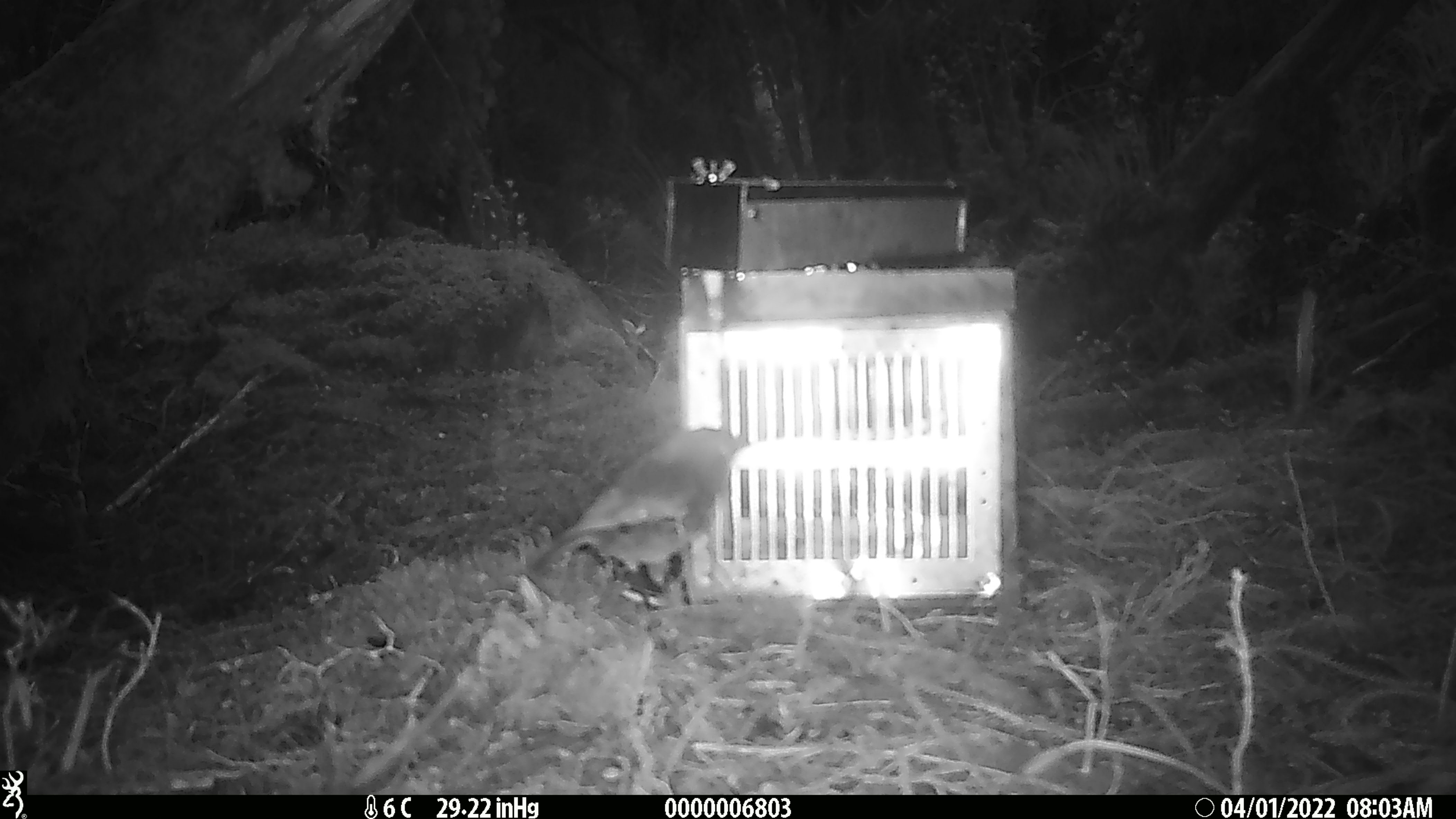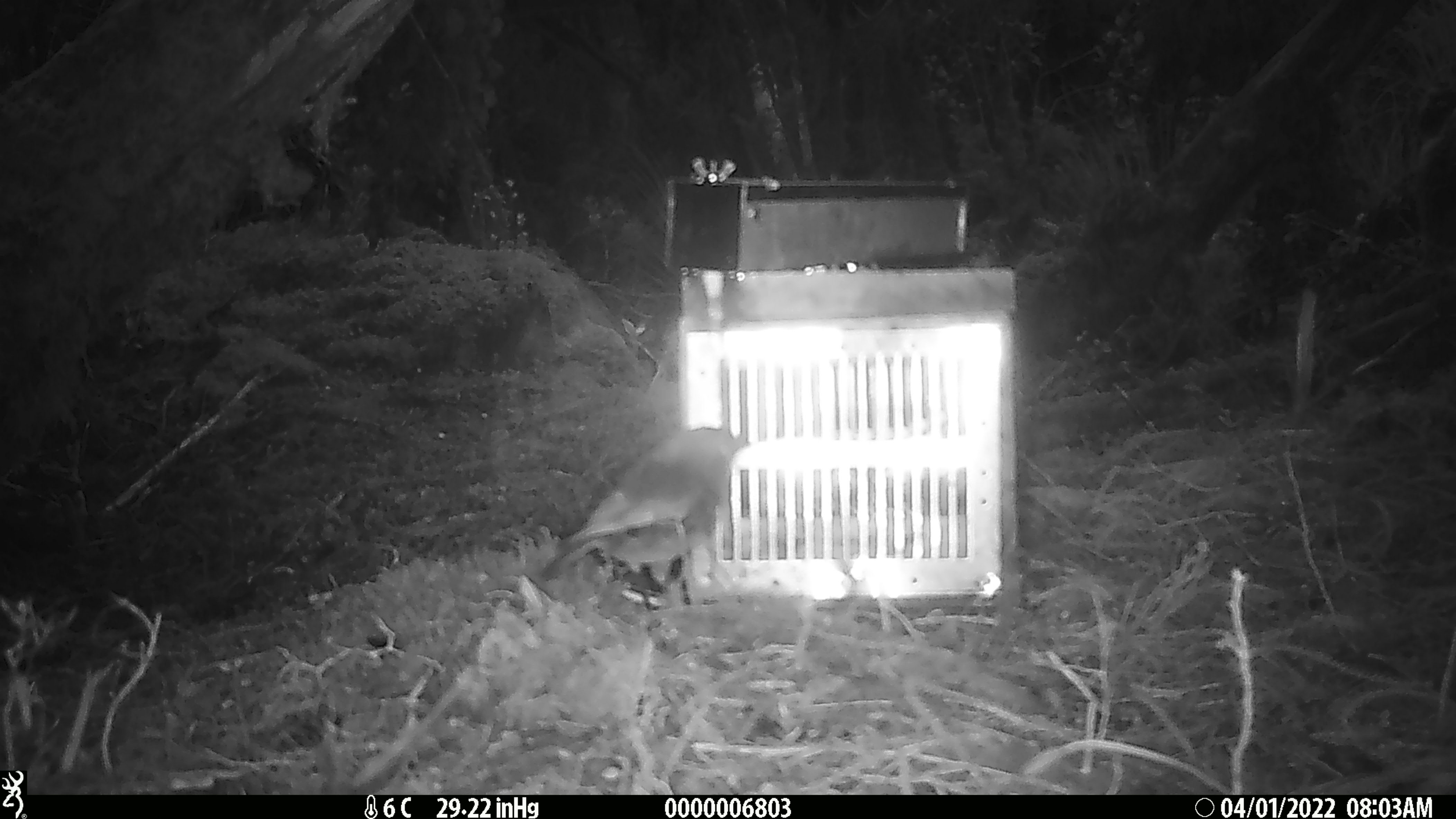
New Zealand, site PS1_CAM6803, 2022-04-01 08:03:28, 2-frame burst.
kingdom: Animalia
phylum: Chordata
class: Aves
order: Passeriformes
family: Petroicidae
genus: Petroica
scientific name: Petroica australis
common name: new zealand robin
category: robin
Robin (new zealand robin) (Petroica australis).